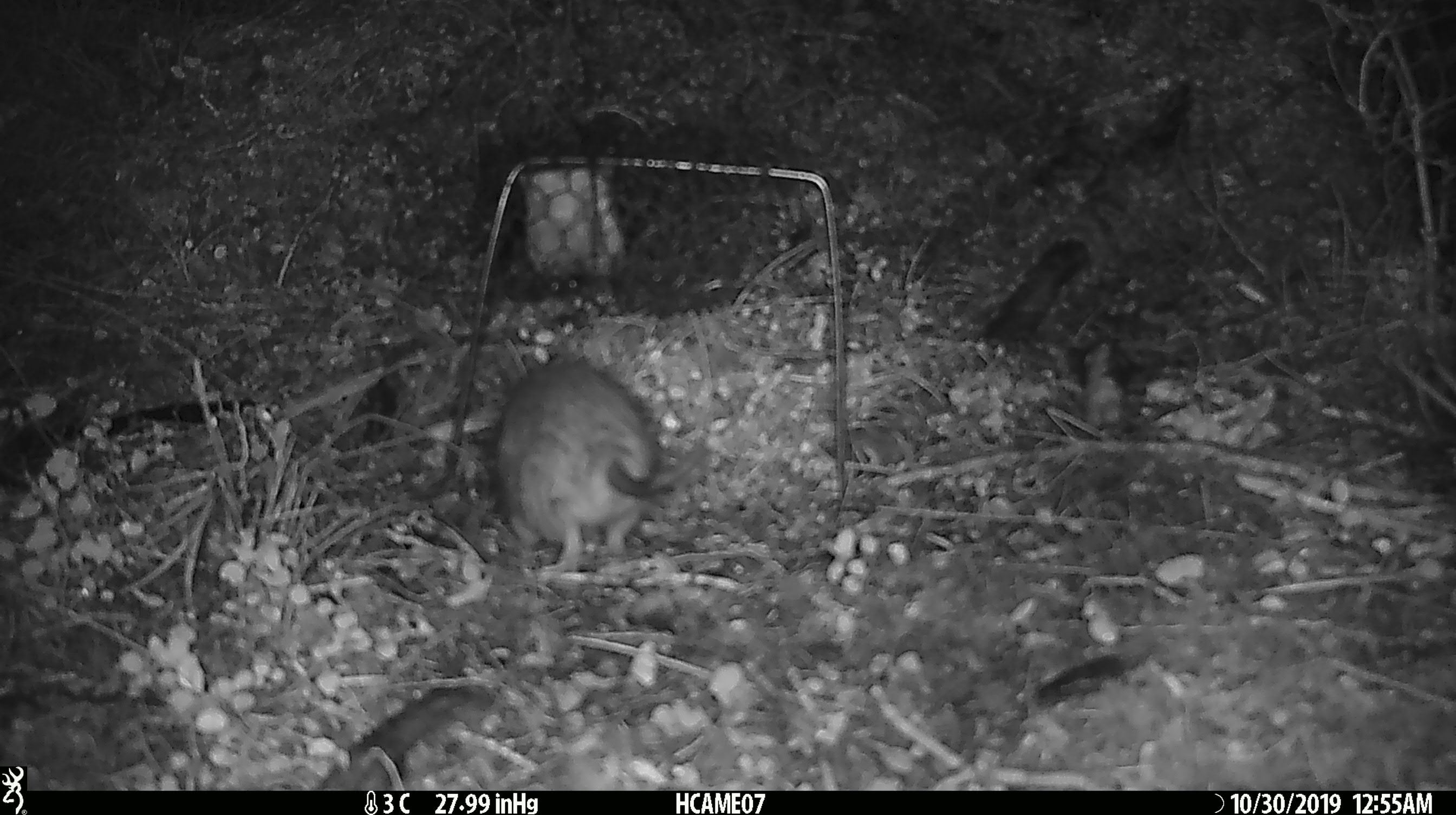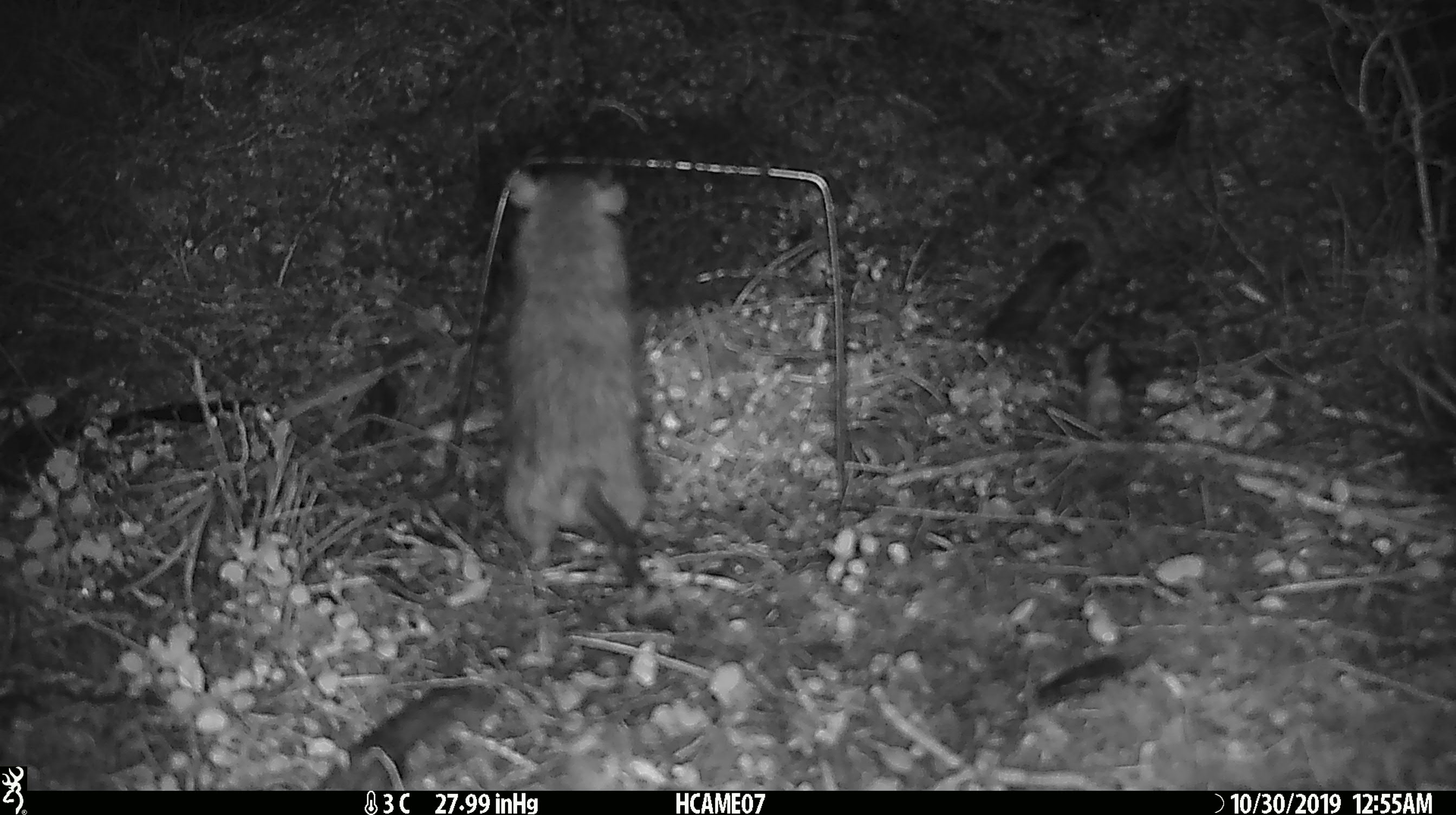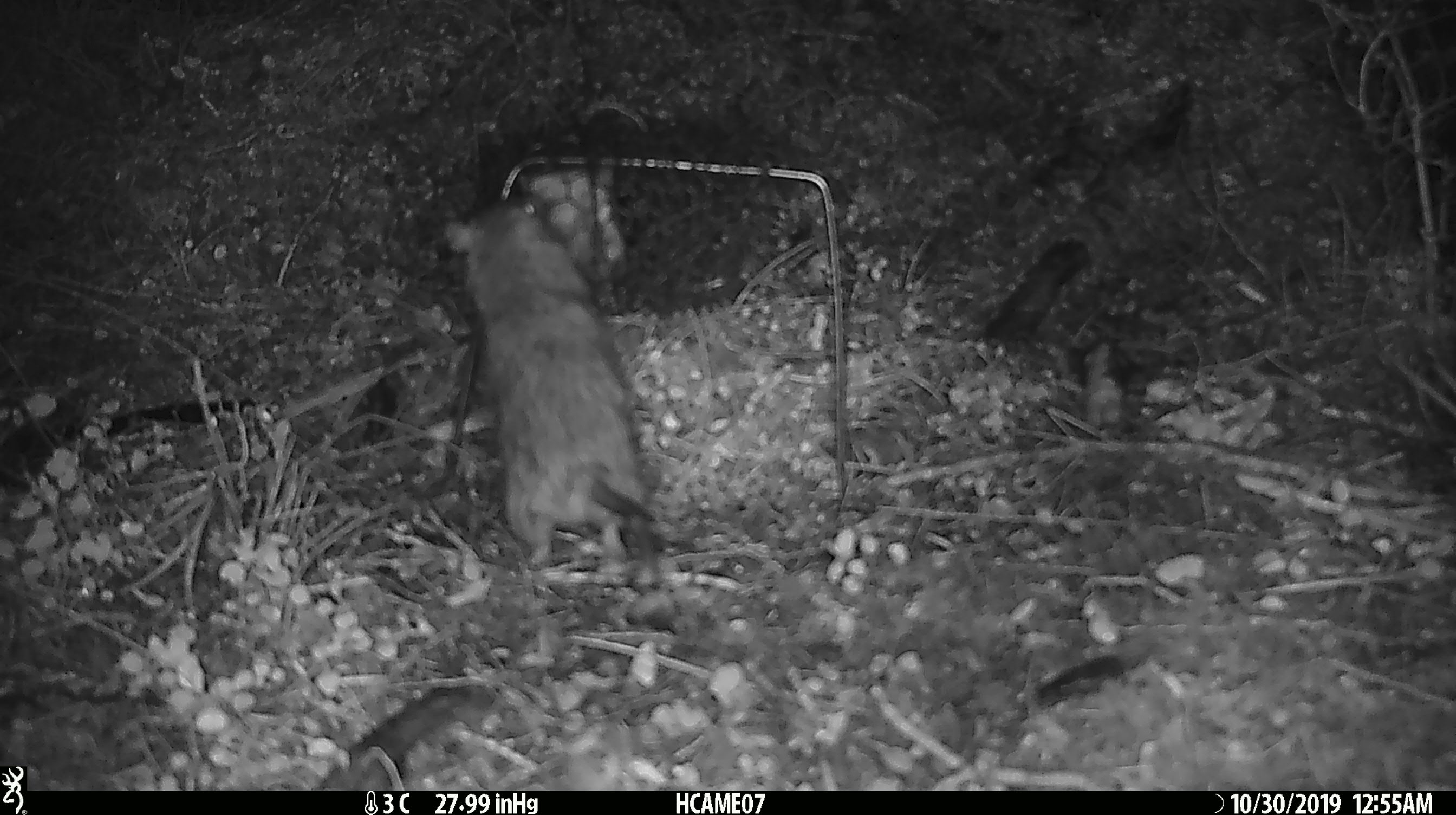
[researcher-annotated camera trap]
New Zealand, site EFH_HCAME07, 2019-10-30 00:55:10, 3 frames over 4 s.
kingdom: Animalia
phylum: Chordata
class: Mammalia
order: Rodentia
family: Muridae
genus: Rattus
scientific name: Rattus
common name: rat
Rat (Rattus).